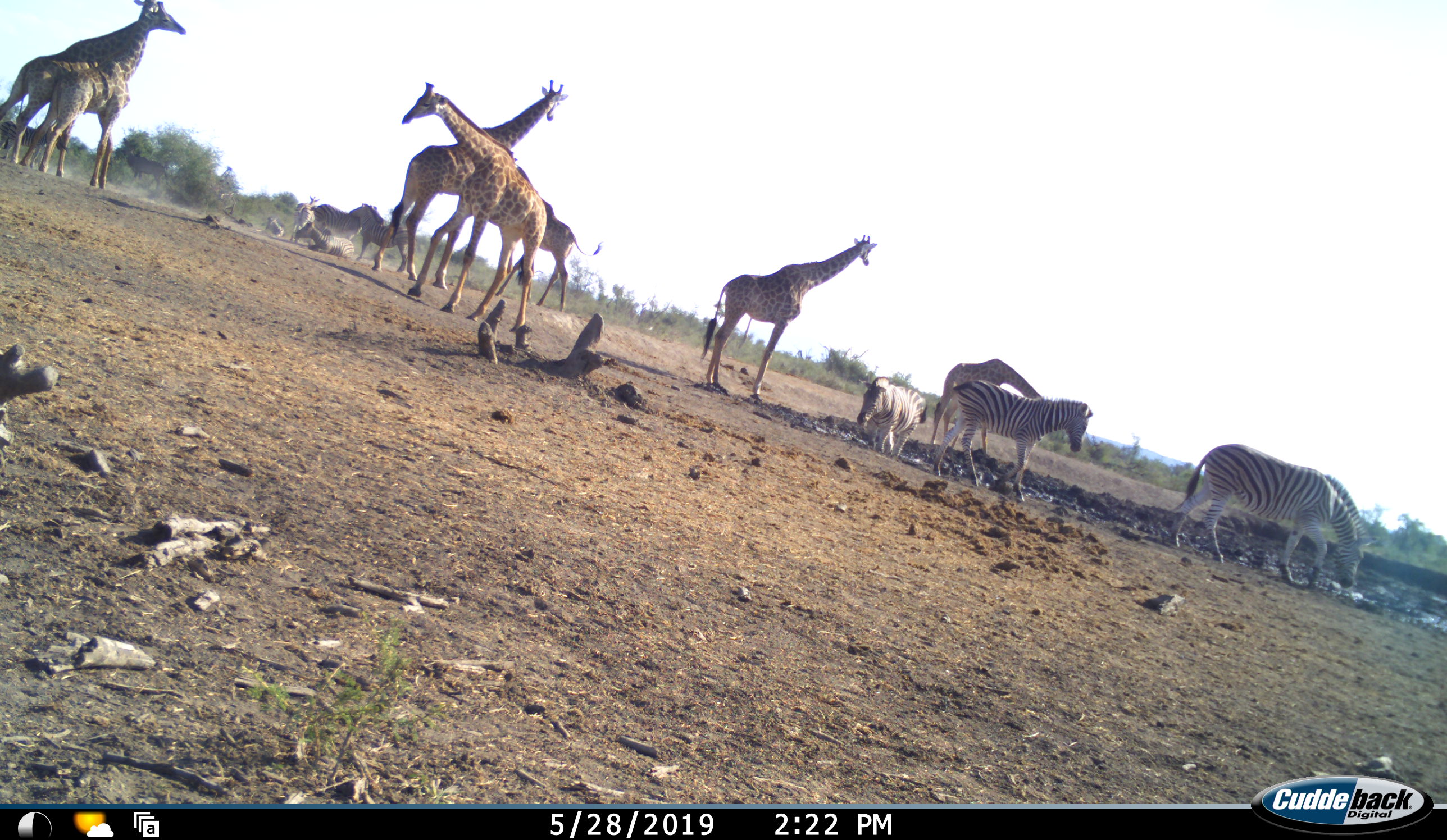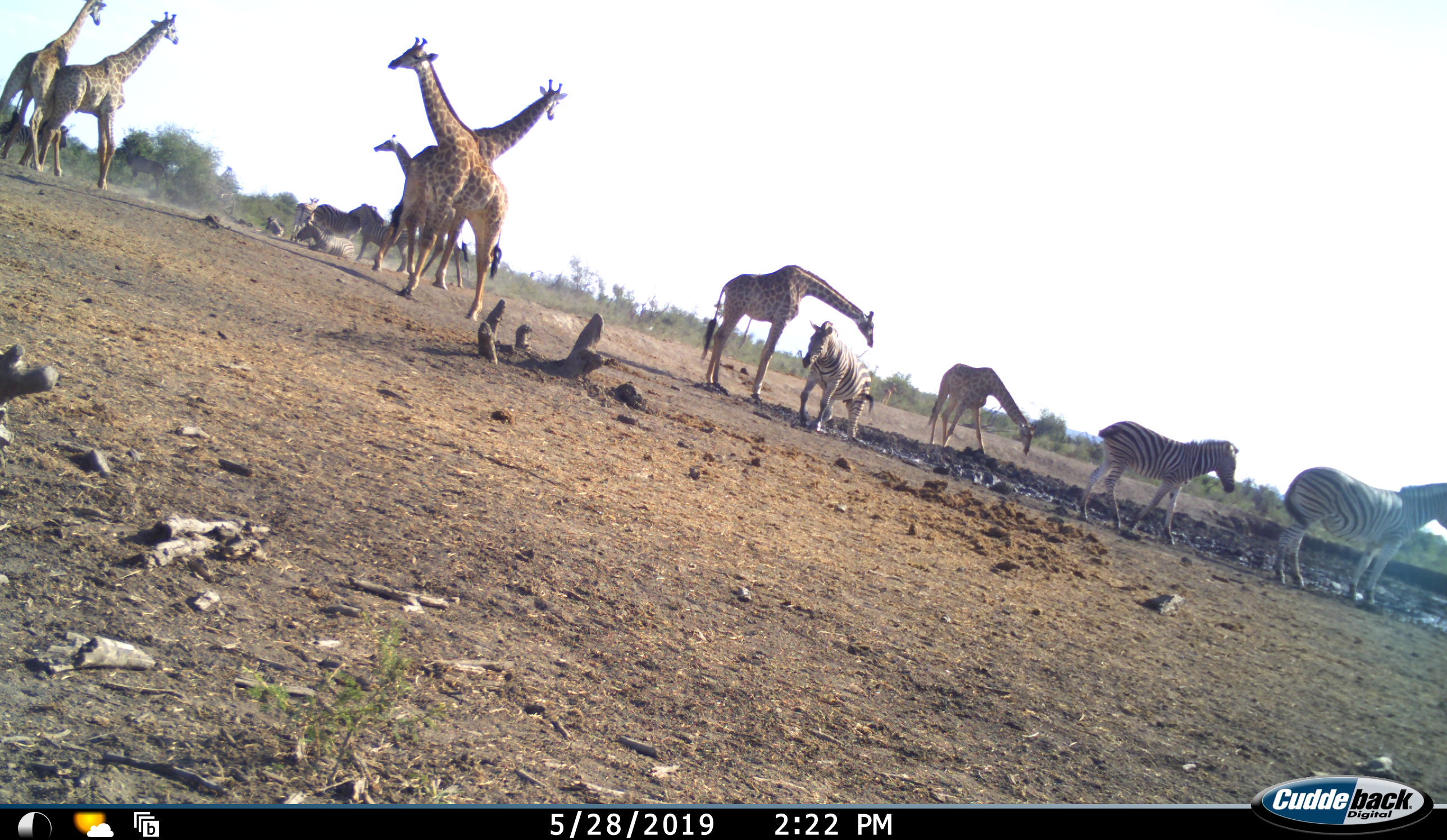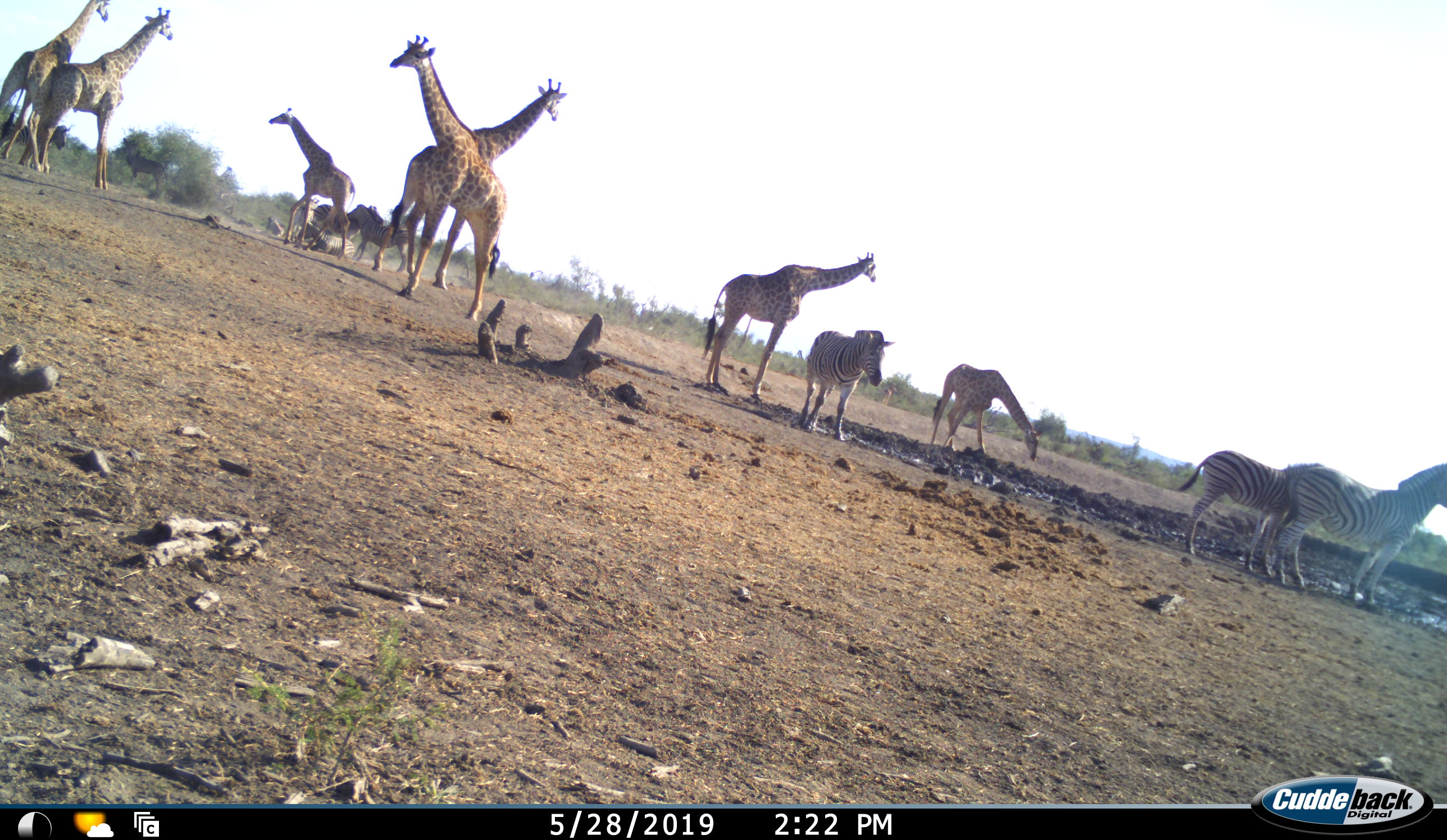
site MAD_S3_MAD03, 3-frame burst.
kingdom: Animalia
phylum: Chordata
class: Mammalia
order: Artiodactyla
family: Giraffidae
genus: Giraffa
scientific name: Giraffa camelopardalis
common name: giraffe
Giraffe (Giraffa camelopardalis), count 7. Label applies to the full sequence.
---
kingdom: Animalia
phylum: Chordata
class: Mammalia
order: Perissodactyla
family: Equidae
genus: Equus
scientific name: Equus quagga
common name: plains zebra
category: zebraplains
Zebraplains (plains zebra) (Equus quagga), count 7. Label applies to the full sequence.